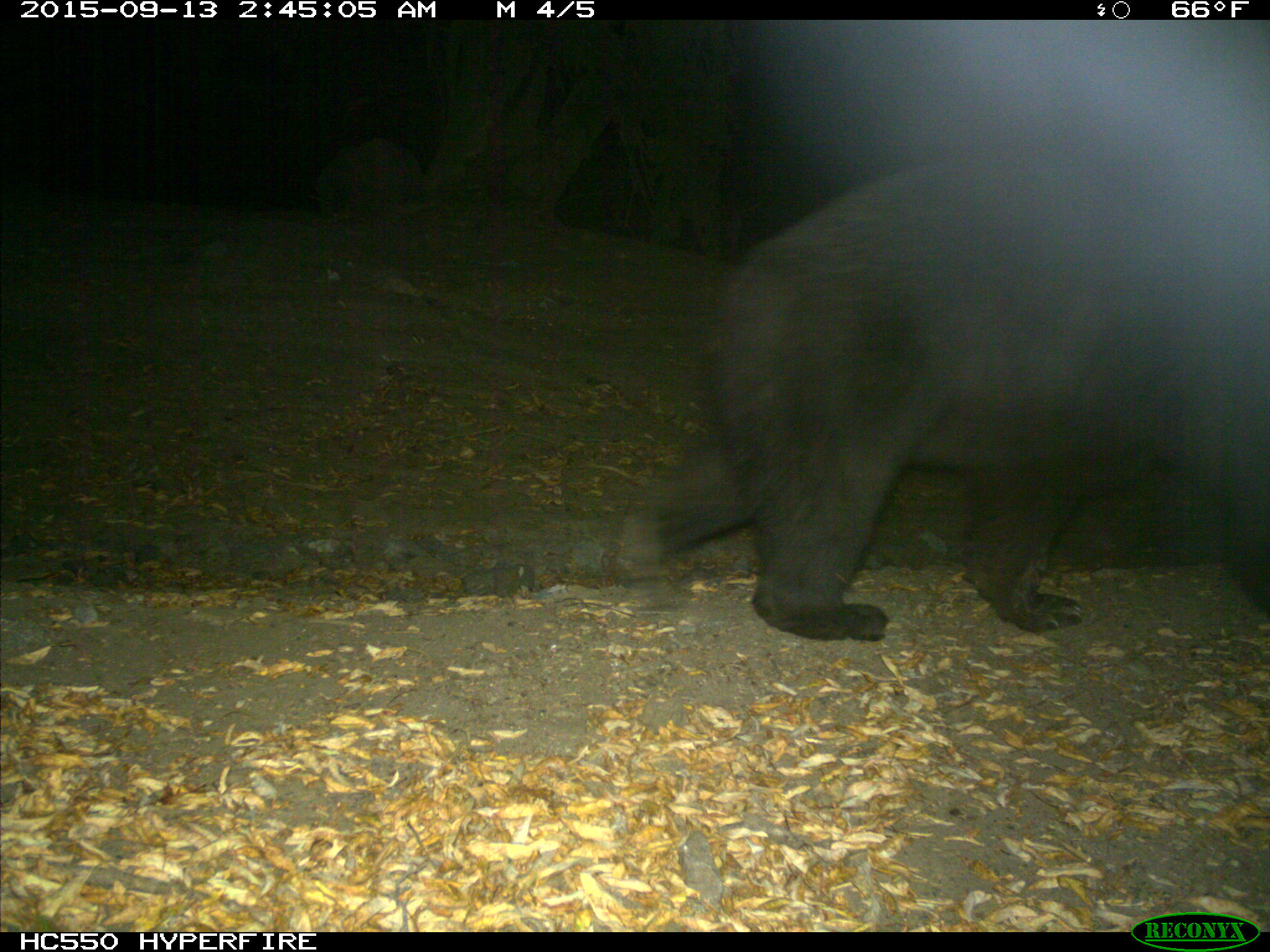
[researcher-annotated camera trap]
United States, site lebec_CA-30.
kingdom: Animalia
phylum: Chordata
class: Mammalia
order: Carnivora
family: Ursidae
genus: Ursus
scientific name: Ursus americanus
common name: american black bear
Ursus americanus (american black bear).